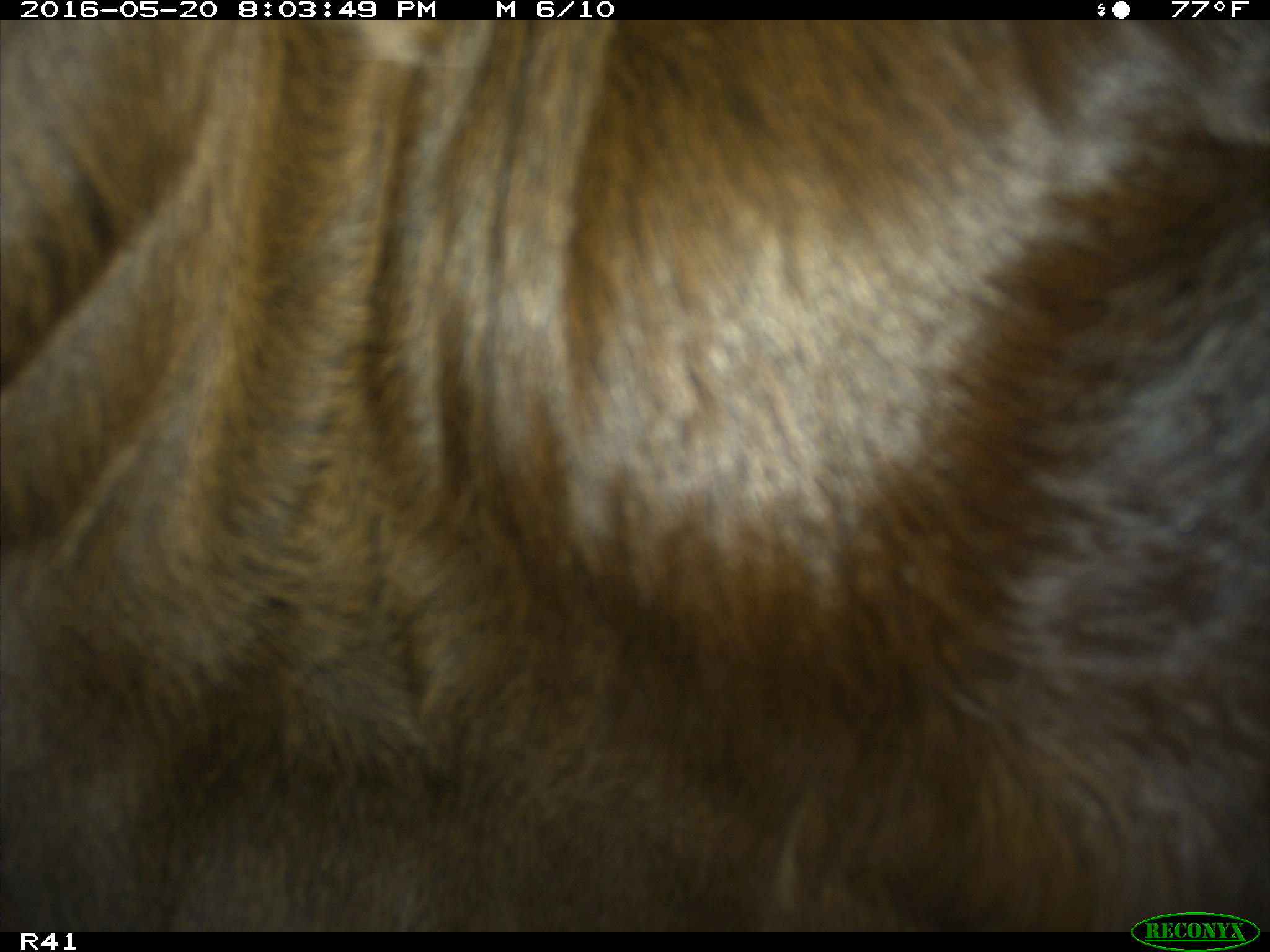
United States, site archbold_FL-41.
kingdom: Animalia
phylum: Chordata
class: Mammalia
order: Artiodactyla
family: Bovidae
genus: Bos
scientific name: Bos taurus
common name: domestic cow